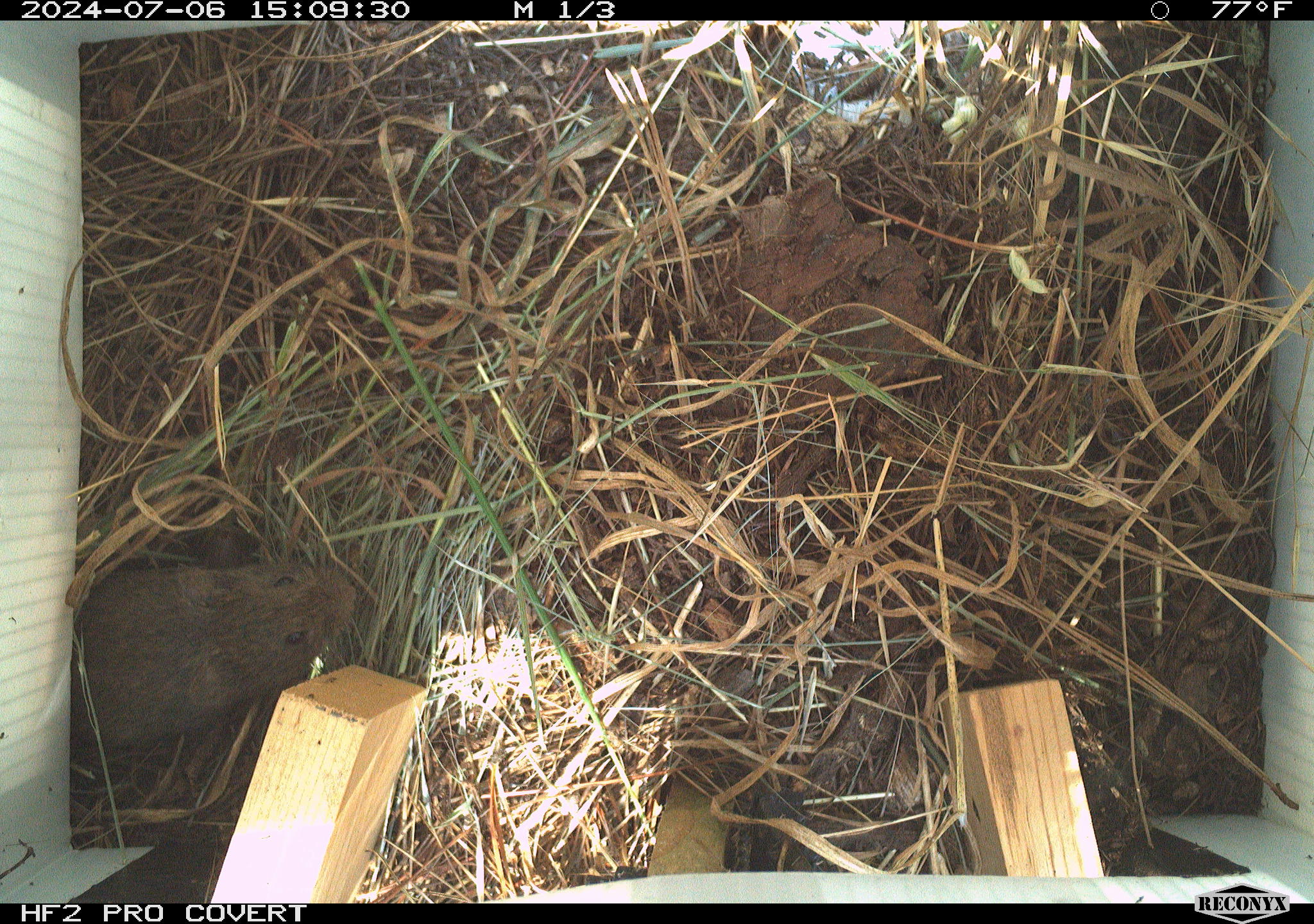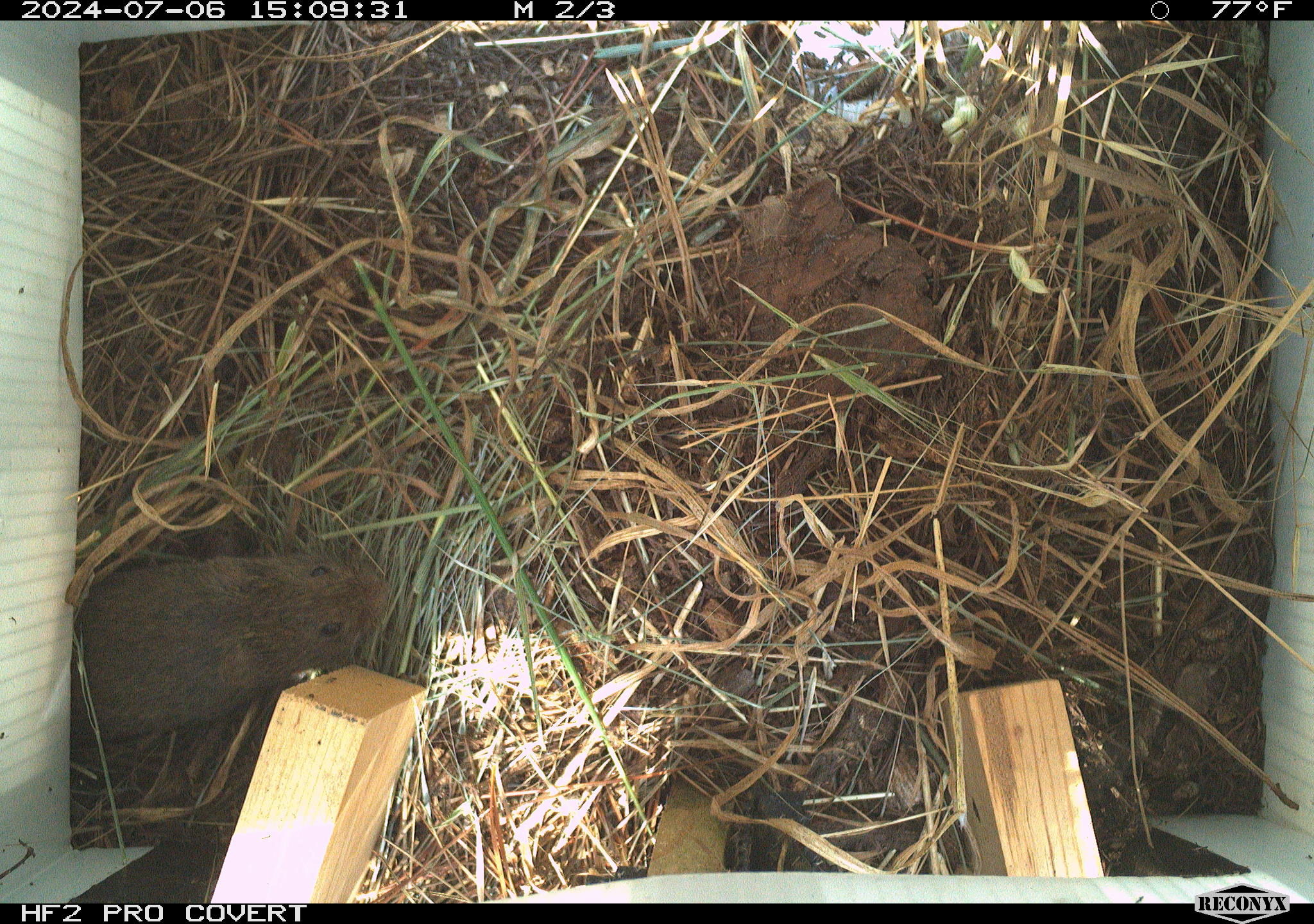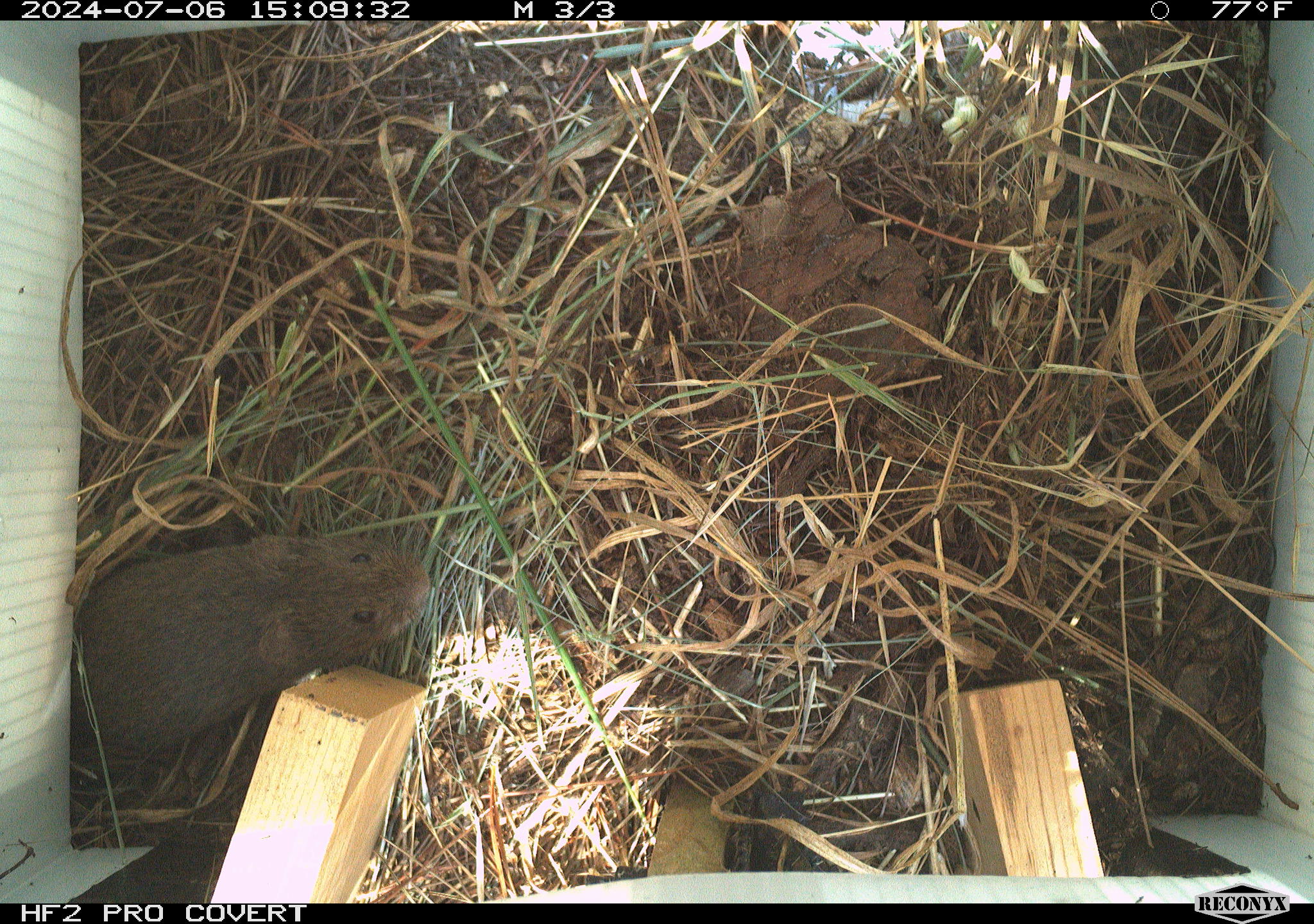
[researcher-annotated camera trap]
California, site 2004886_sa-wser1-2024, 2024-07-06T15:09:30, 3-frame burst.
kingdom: Animalia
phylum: Chordata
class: Mammalia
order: Rodentia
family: Cricetidae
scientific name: Arvicolinae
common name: voles, lemmings, and muskrats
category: arvicolinae subfamily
Arvicolinae subfamily (voles, lemmings, and muskrats) (Arvicolinae).